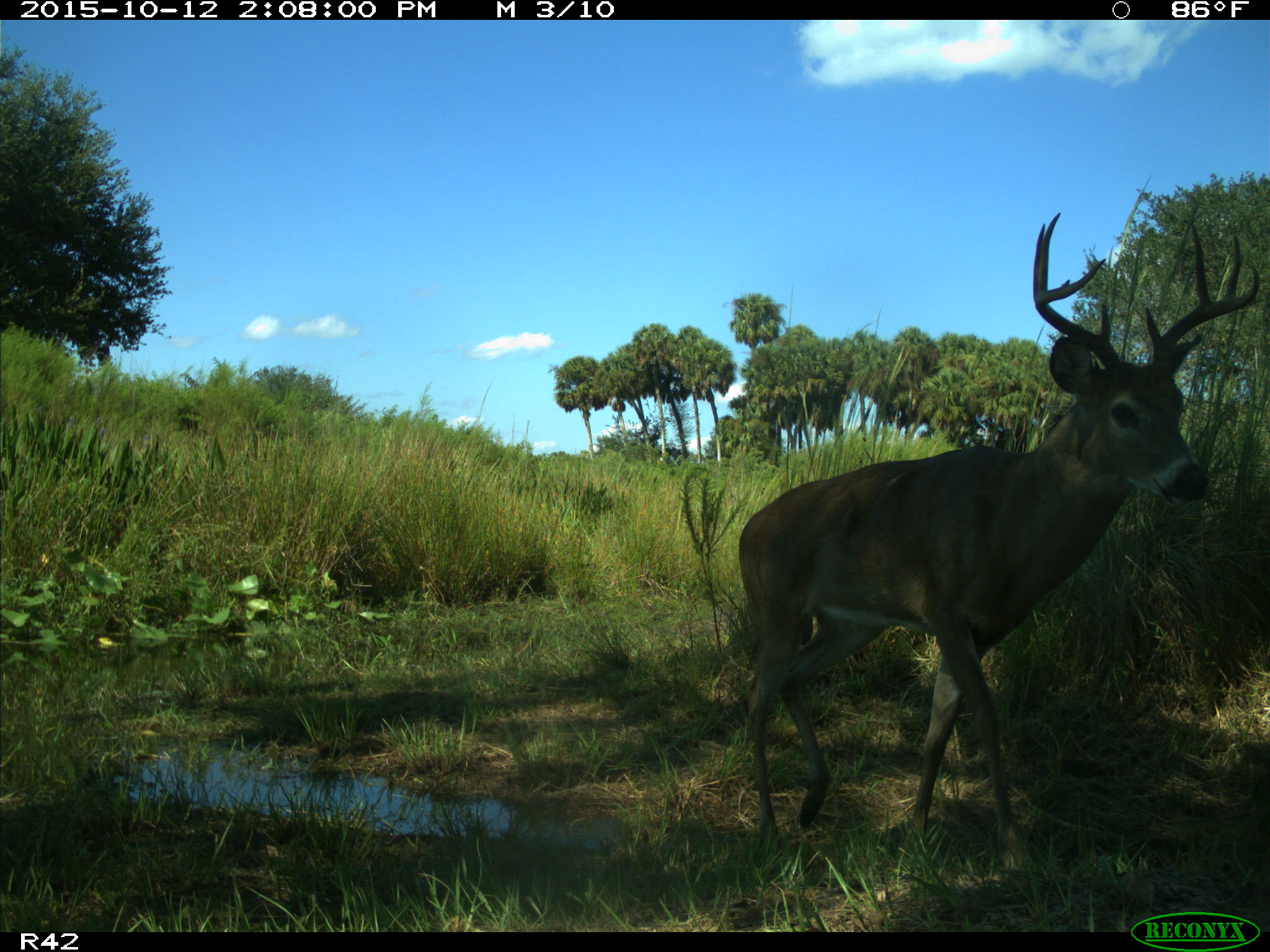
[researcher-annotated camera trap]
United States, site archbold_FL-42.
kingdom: Animalia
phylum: Chordata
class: Mammalia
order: Artiodactyla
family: Cervidae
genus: Odocoileus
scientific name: Odocoileus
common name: deer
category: unidentified deer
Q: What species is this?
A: Unidentified deer (deer) (Odocoileus).